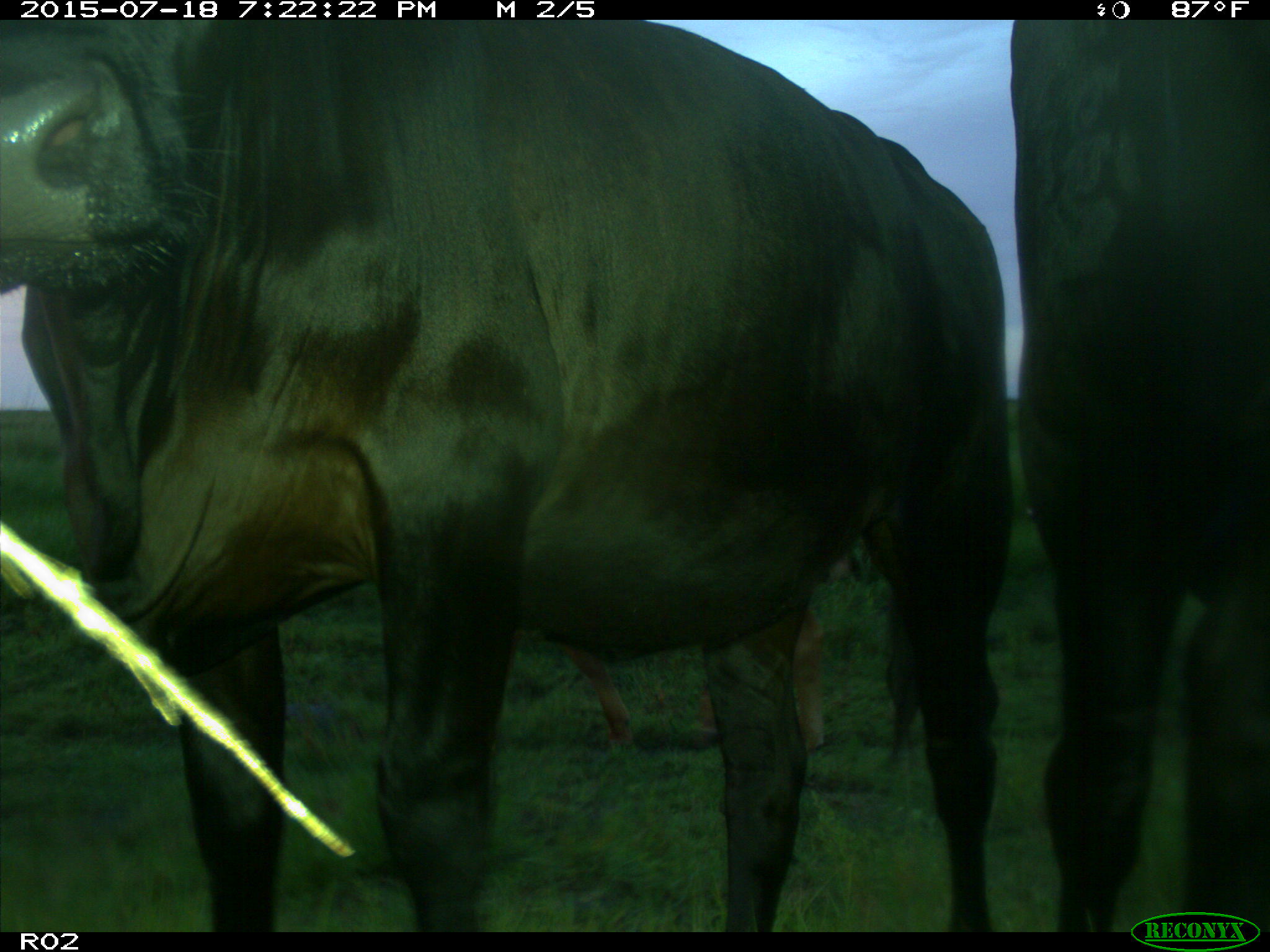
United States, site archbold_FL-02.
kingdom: Animalia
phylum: Chordata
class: Mammalia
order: Artiodactyla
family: Bovidae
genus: Bos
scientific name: Bos taurus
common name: domestic cow